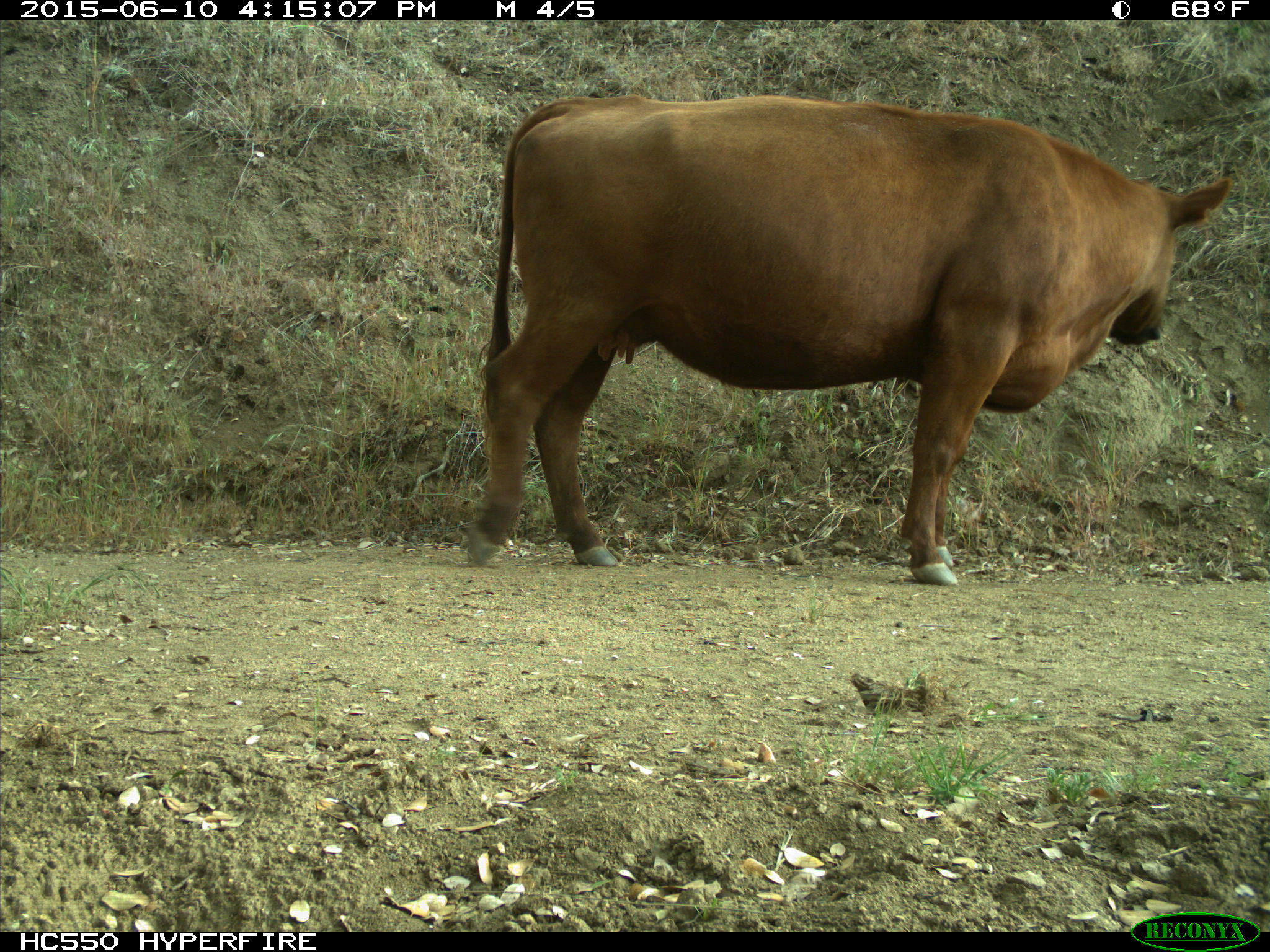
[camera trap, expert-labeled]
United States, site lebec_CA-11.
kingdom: Animalia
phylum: Chordata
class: Mammalia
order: Artiodactyla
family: Bovidae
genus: Bos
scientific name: Bos taurus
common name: domestic cow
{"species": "Bos taurus (domestic cow)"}